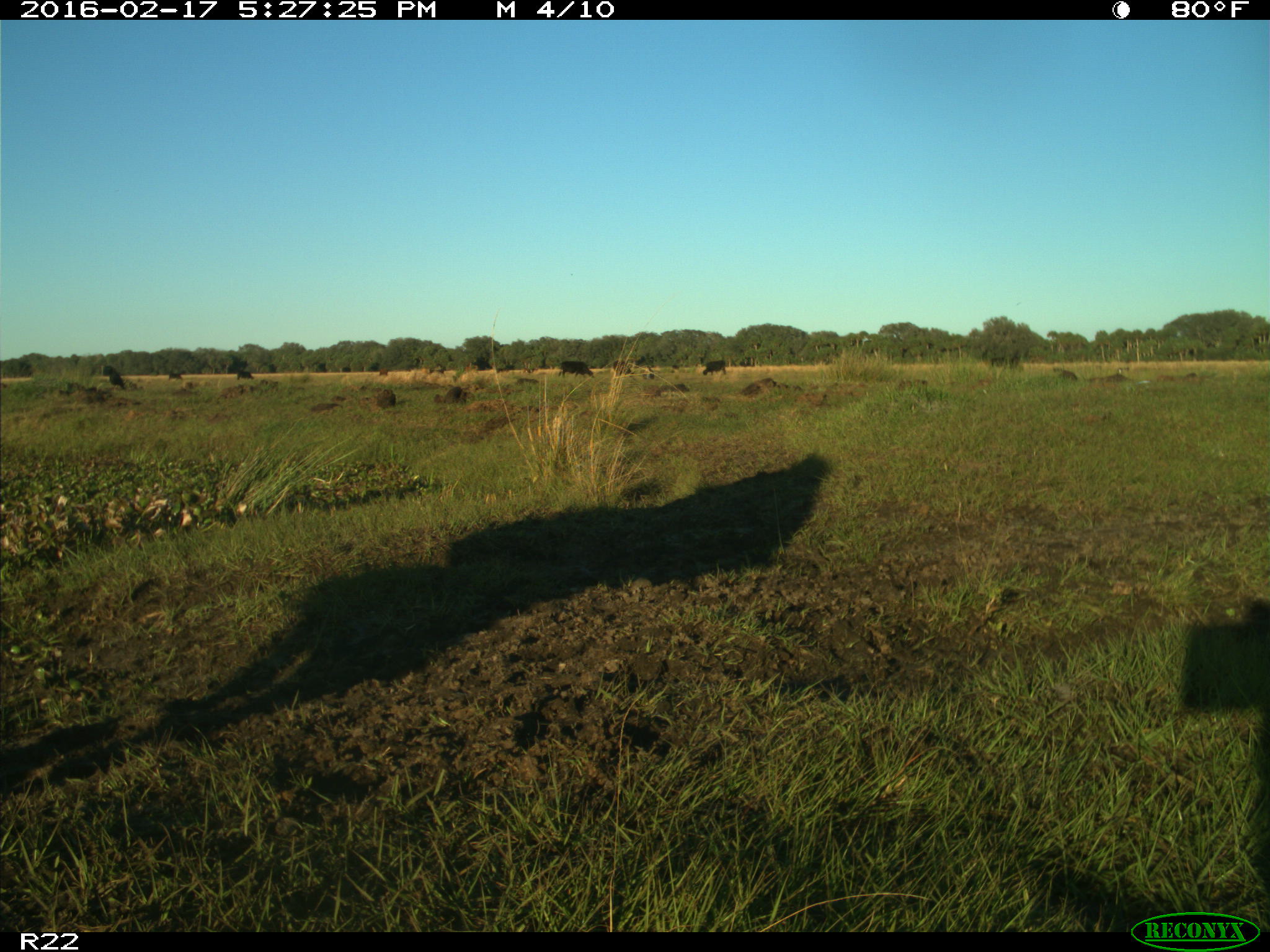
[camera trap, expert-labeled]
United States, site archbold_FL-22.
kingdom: Animalia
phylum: Chordata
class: Mammalia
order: Artiodactyla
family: Bovidae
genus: Bos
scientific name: Bos taurus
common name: domestic cow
Bos taurus (domestic cow).